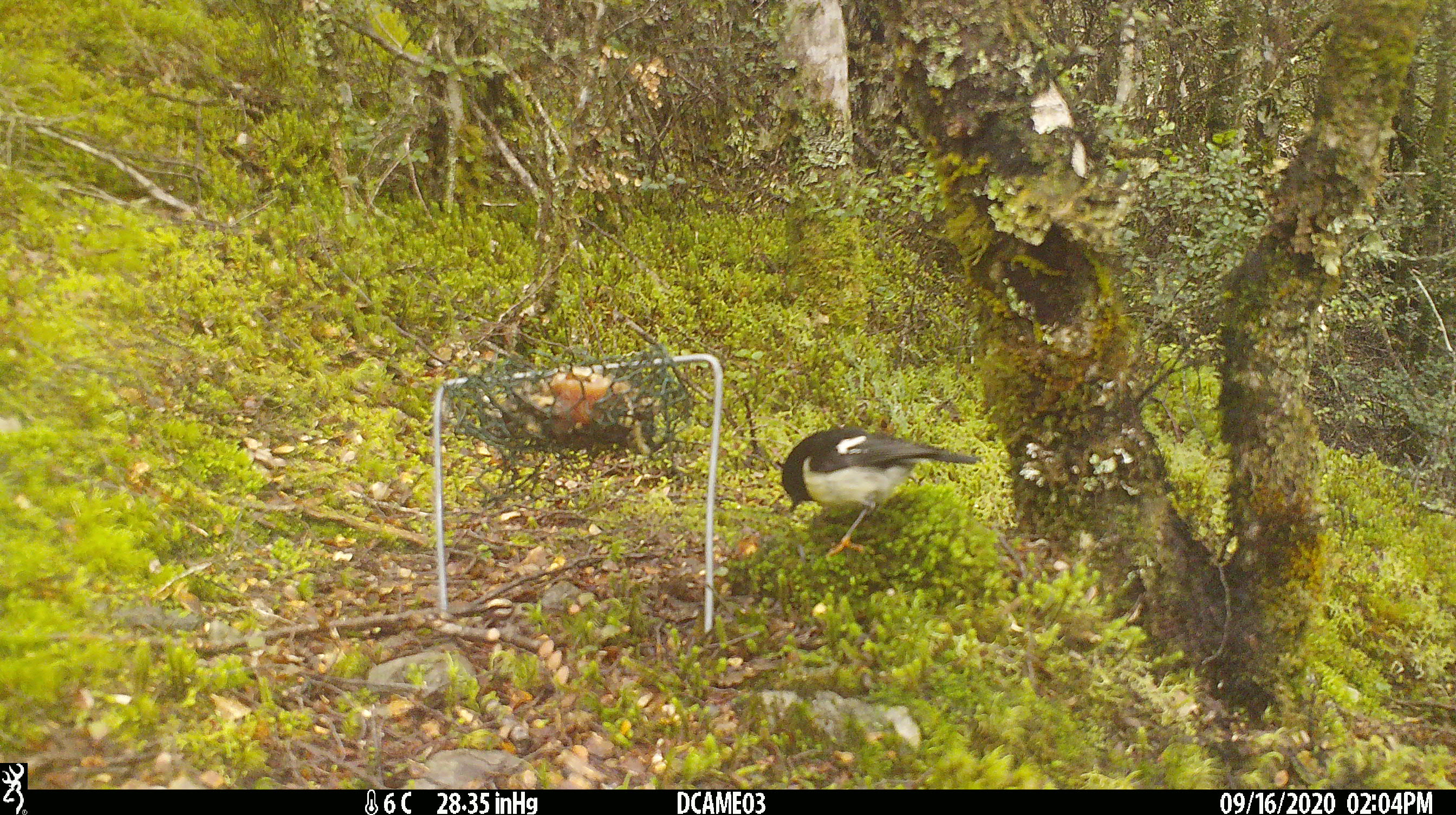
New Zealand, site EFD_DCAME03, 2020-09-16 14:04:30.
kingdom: Animalia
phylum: Chordata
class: Aves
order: Passeriformes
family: Petroicidae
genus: Petroica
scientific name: Petroica macrocephala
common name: tomtit